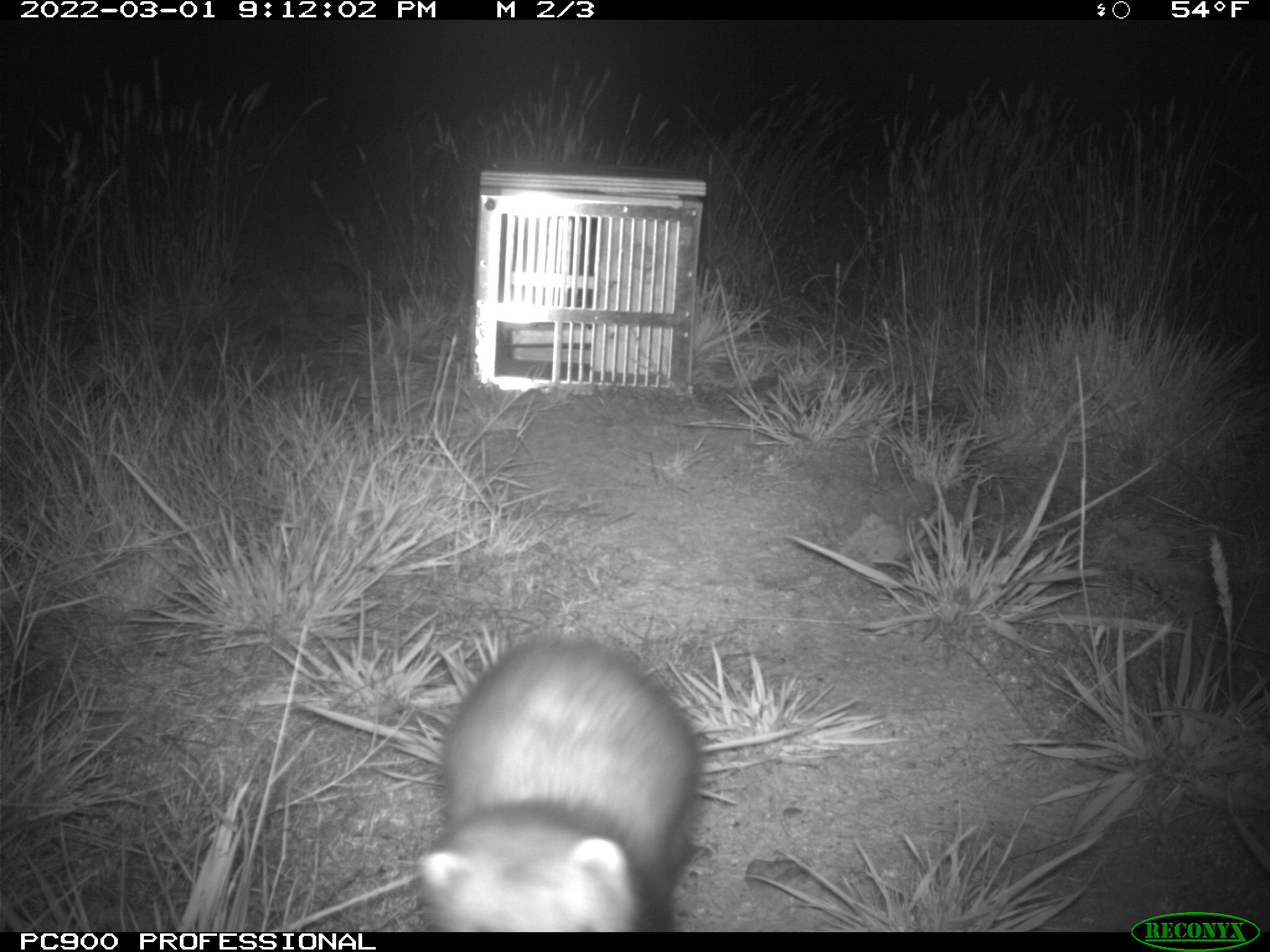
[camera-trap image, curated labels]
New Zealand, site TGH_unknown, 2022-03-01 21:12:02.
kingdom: Animalia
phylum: Chordata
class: Mammalia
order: Carnivora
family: Mustelidae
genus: Mustela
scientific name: Mustela furo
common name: ferret